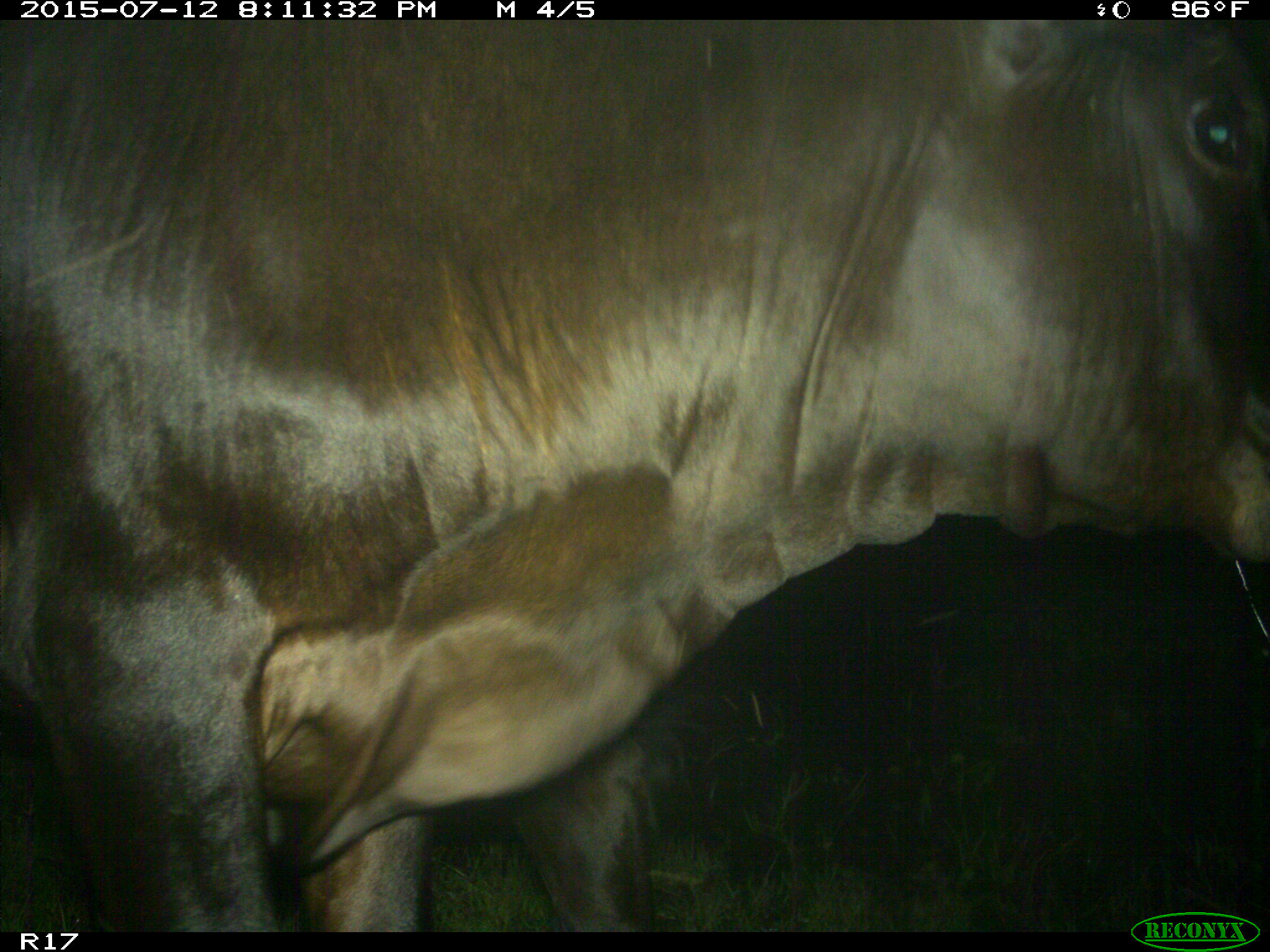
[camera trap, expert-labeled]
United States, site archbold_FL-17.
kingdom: Animalia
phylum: Chordata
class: Mammalia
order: Artiodactyla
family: Bovidae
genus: Bos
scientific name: Bos taurus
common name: domestic cow